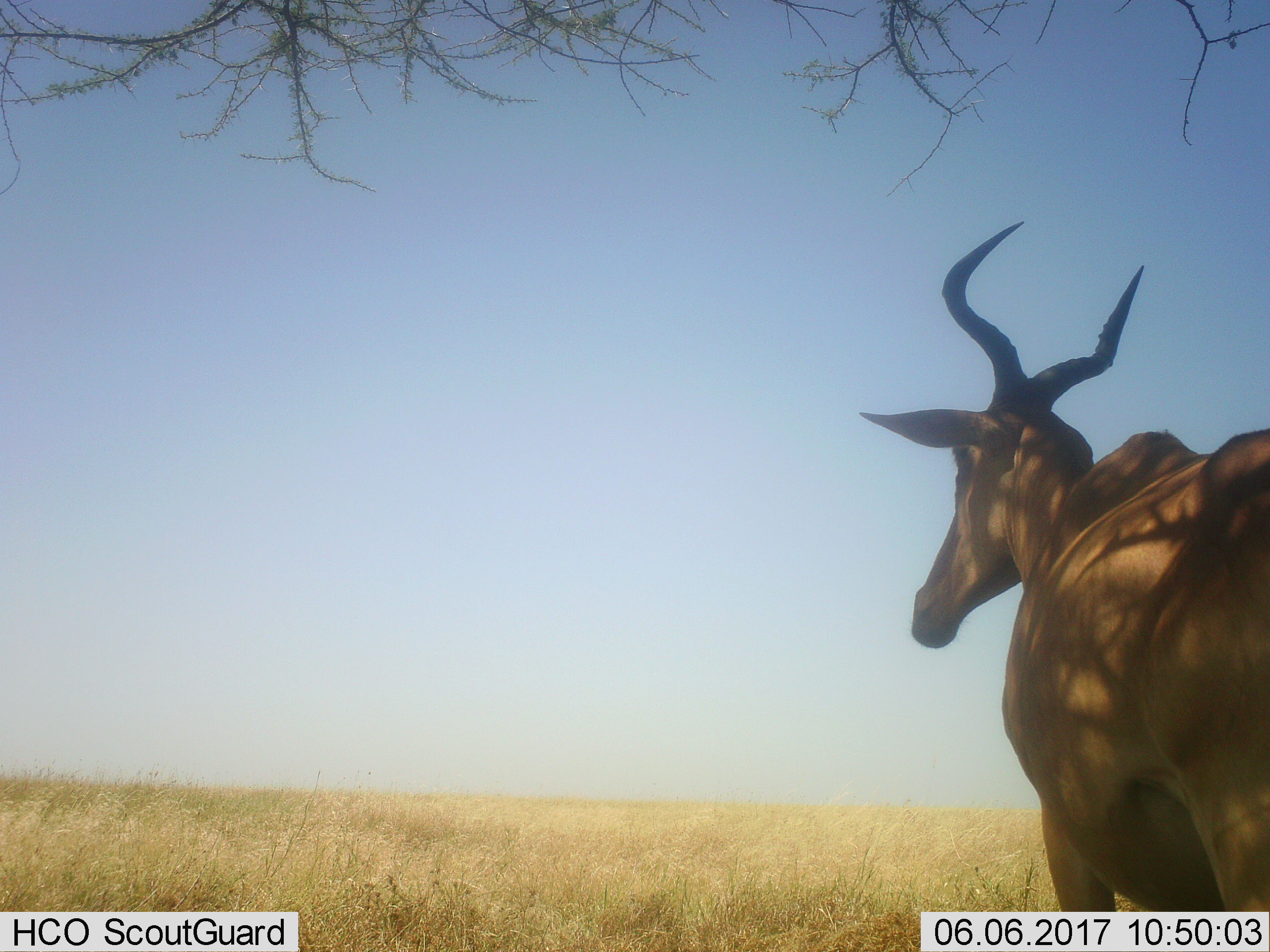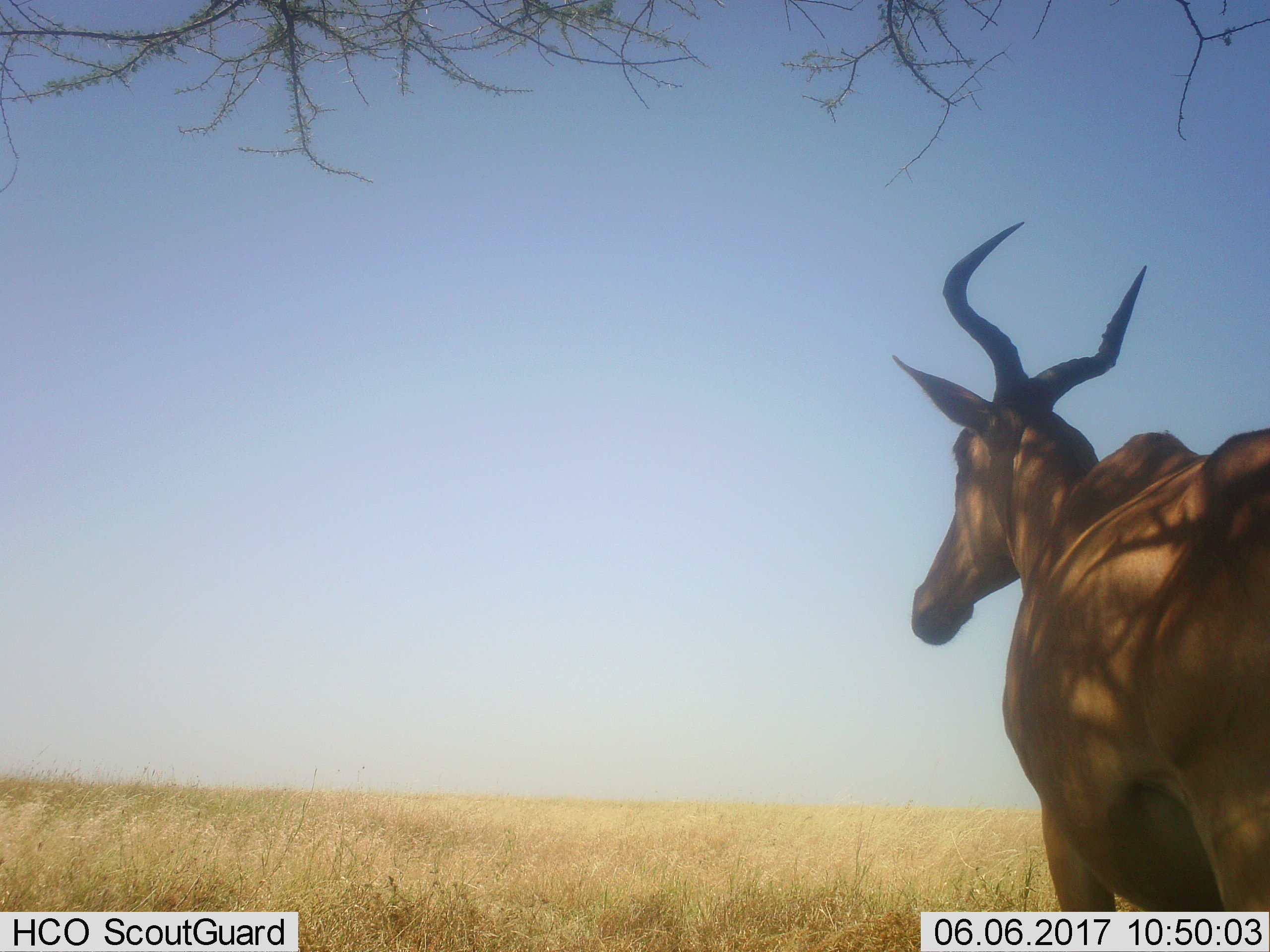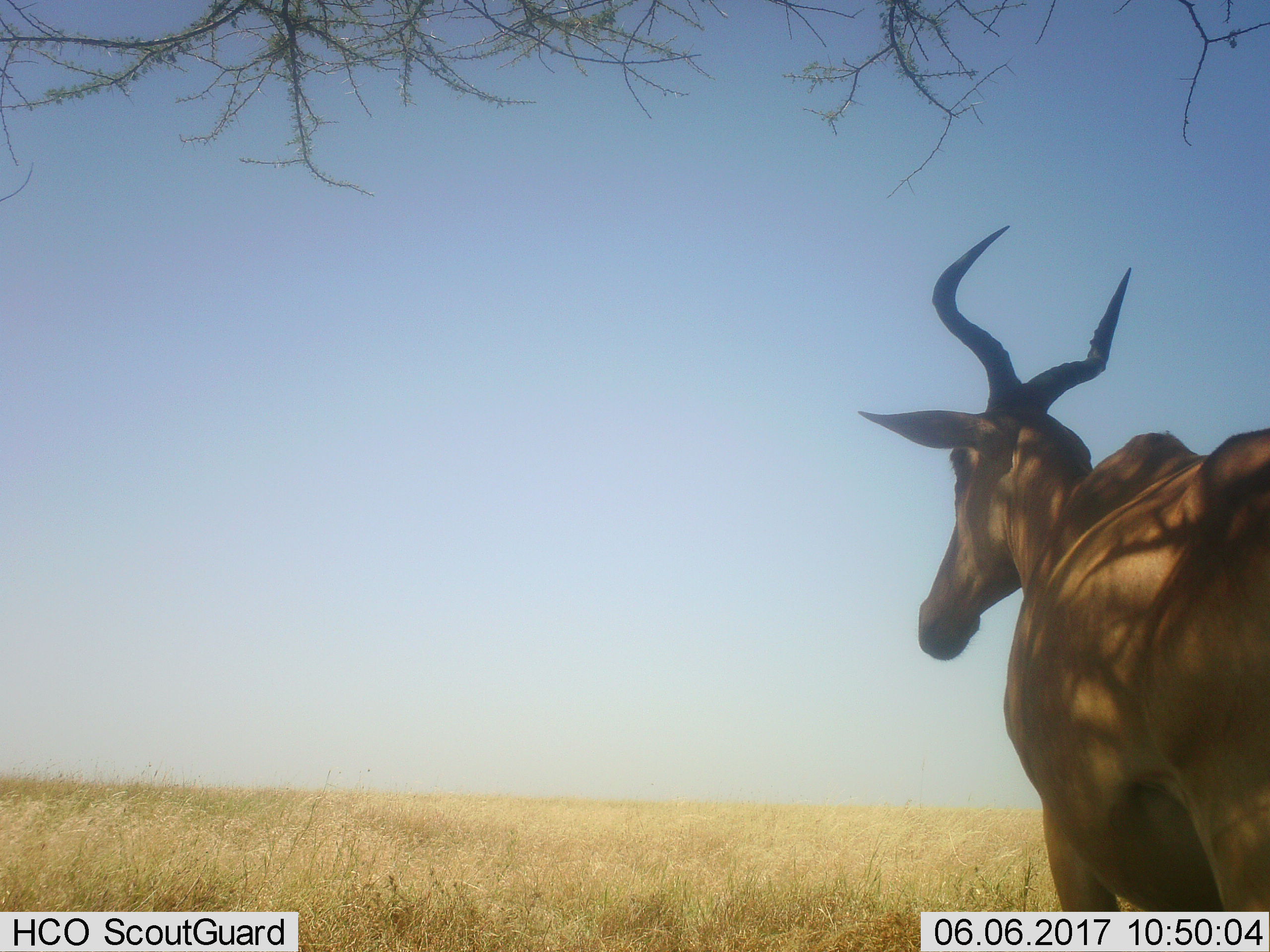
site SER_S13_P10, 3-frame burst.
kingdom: Animalia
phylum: Chordata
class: Mammalia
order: Artiodactyla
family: Bovidae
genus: Alcelaphus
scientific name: Alcelaphus buselaphus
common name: hartebeest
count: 1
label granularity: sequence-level